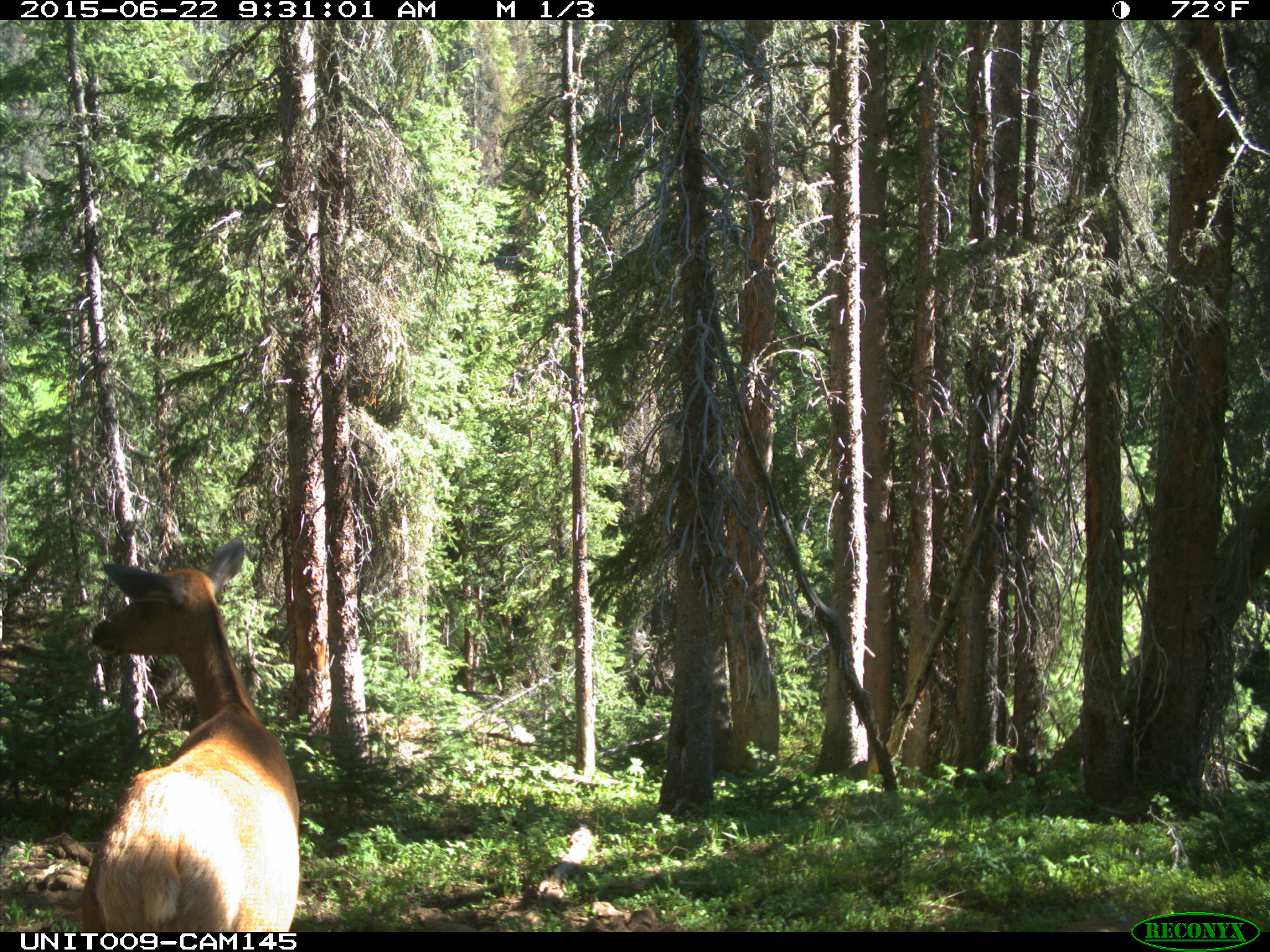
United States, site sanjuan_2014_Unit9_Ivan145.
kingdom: Animalia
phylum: Chordata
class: Mammalia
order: Artiodactyla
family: Cervidae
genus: Cervus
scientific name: Cervus elaphus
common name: red deer